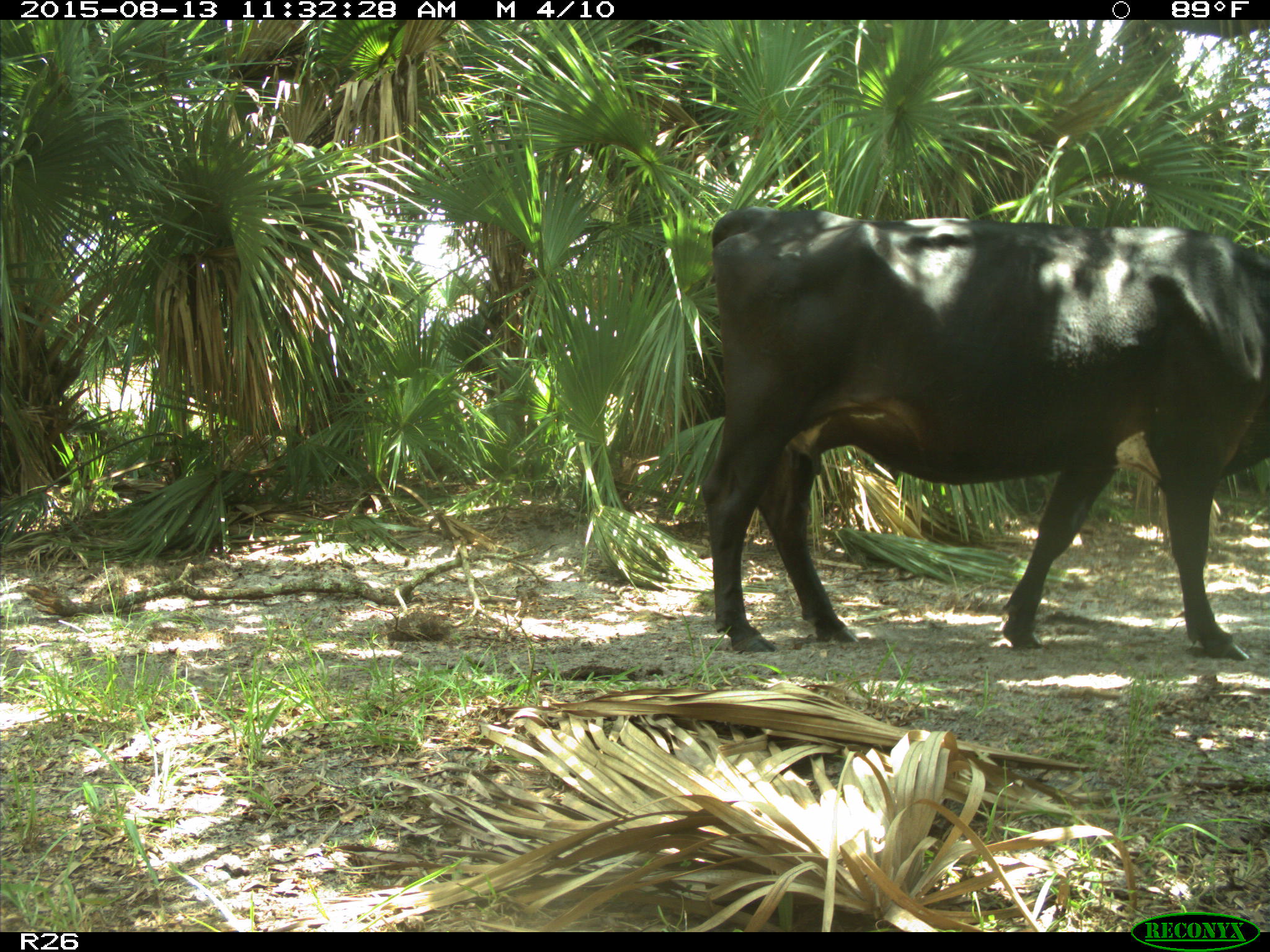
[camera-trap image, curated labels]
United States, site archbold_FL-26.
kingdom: Animalia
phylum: Chordata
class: Mammalia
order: Artiodactyla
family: Bovidae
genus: Bos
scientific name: Bos taurus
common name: domestic cow